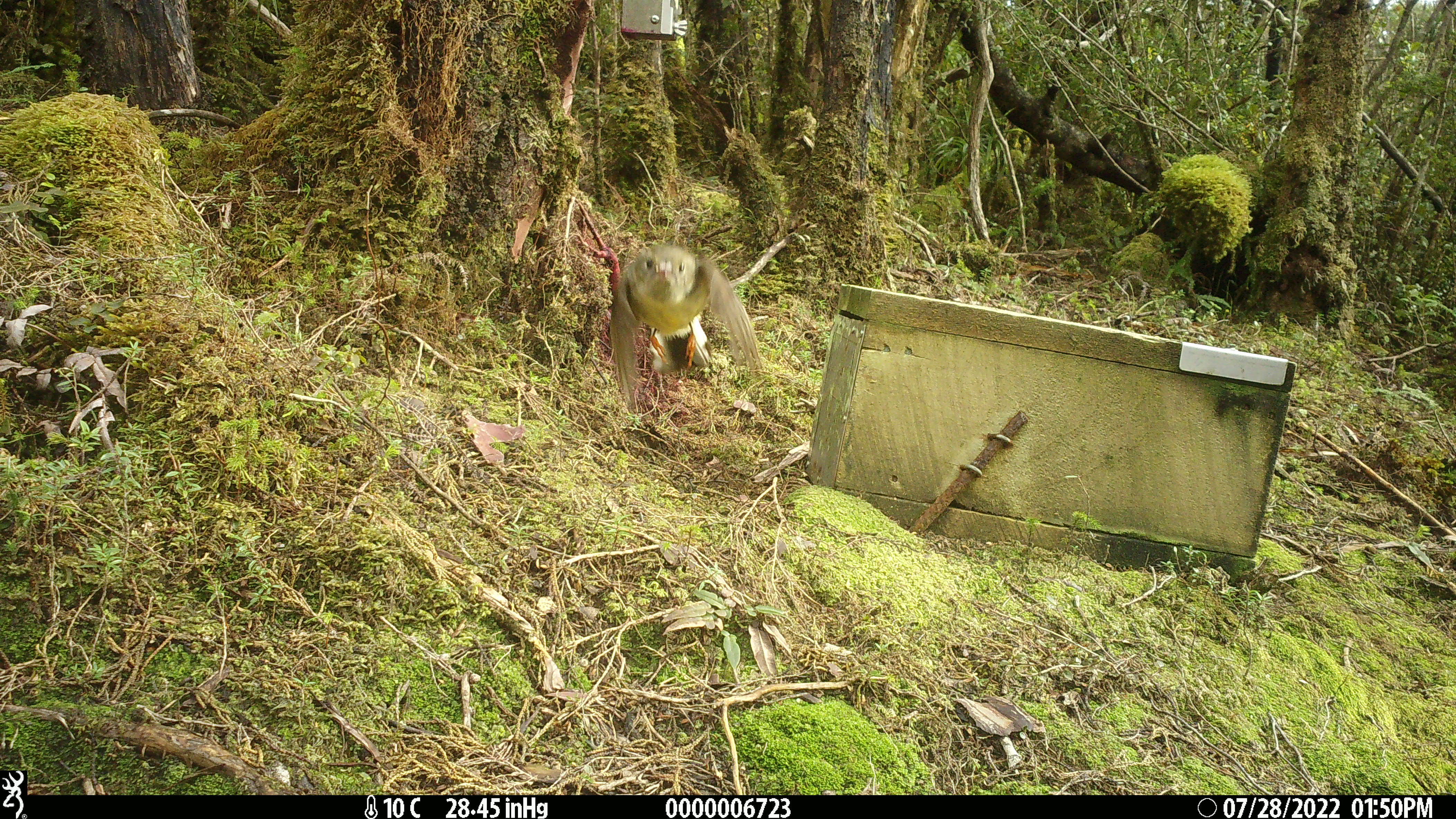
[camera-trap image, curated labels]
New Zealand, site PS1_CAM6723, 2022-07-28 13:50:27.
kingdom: Animalia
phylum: Chordata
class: Aves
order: Passeriformes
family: Petroicidae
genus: Petroica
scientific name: Petroica macrocephala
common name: tomtit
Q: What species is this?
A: Tomtit (Petroica macrocephala).